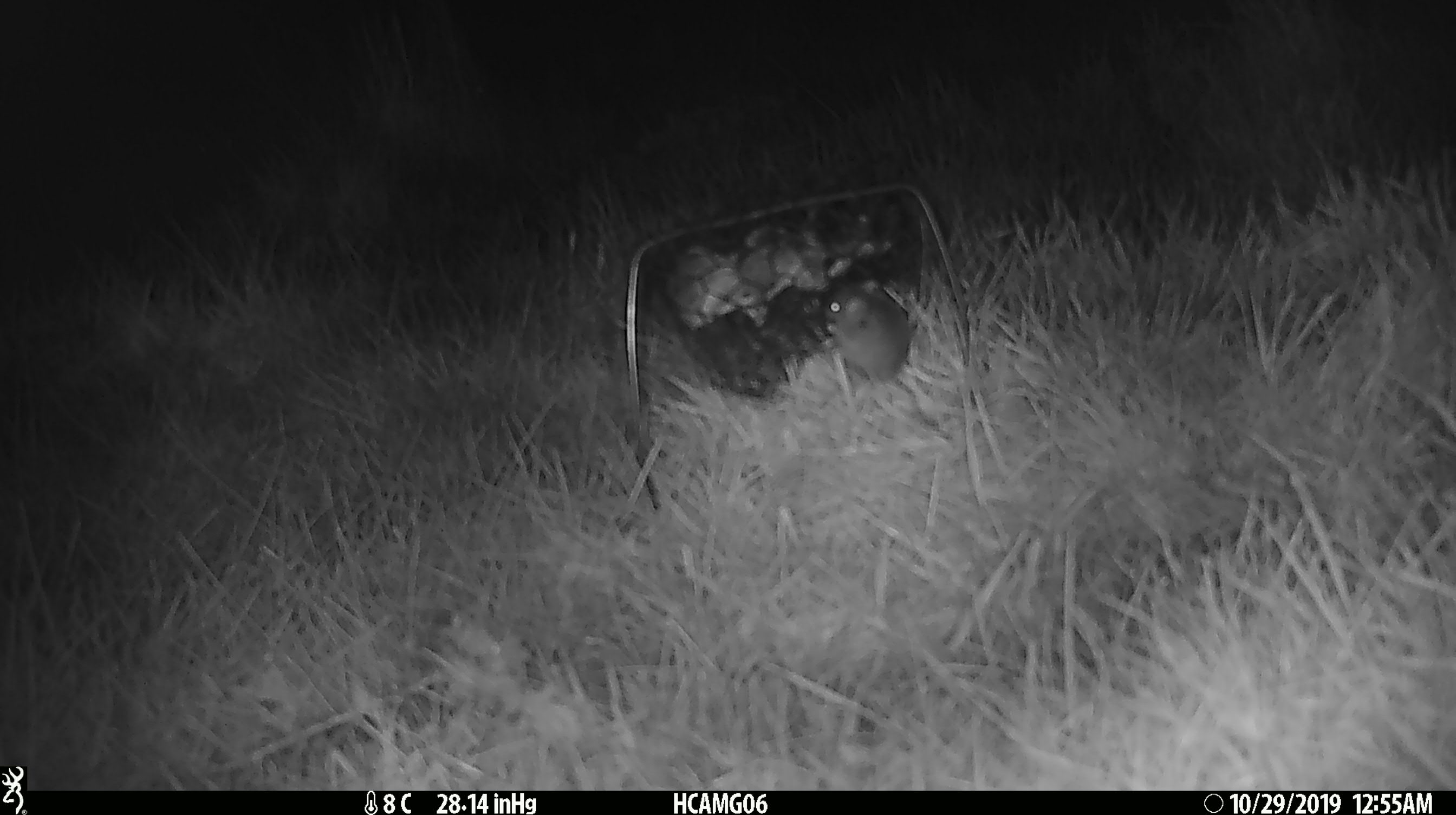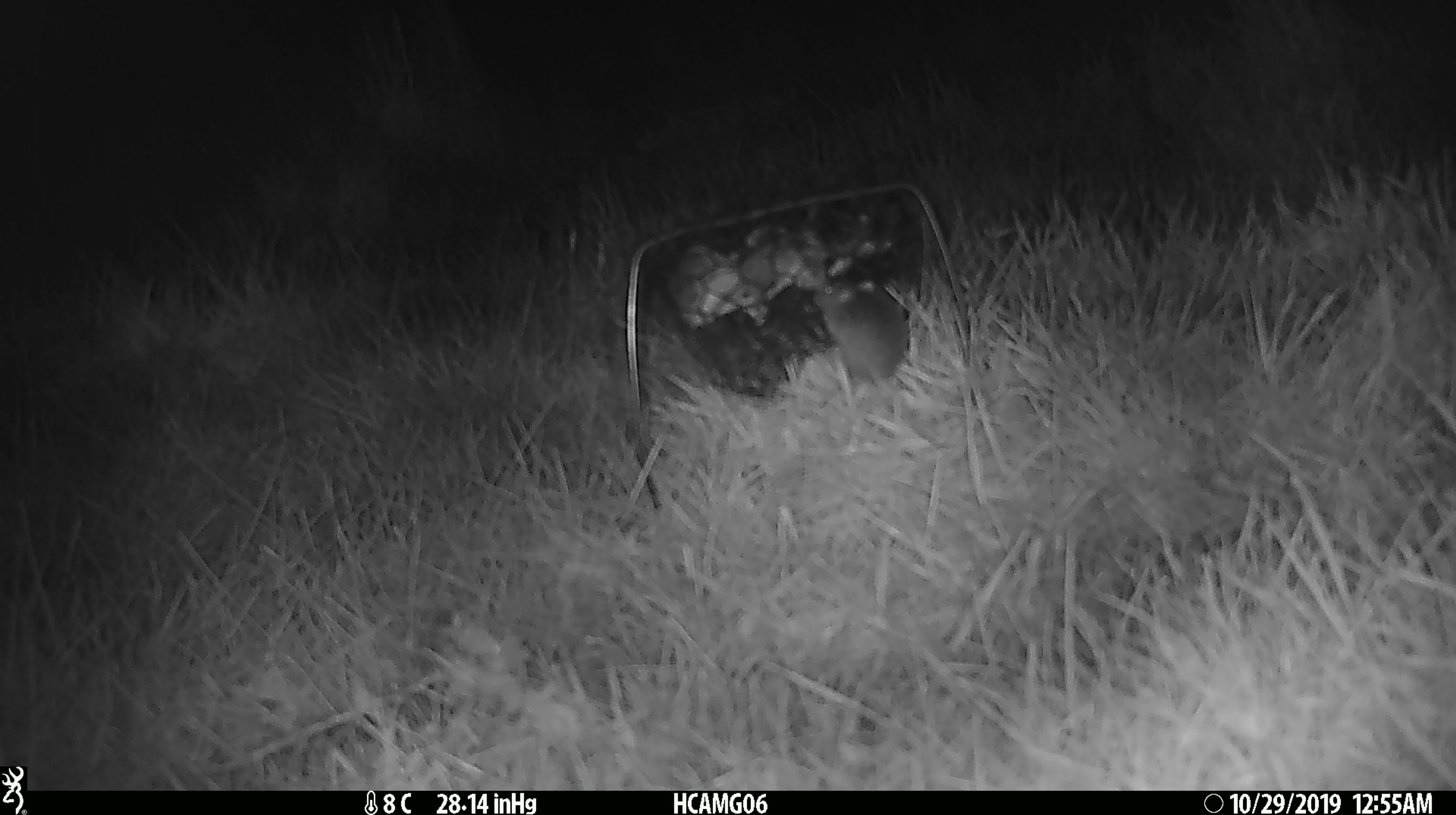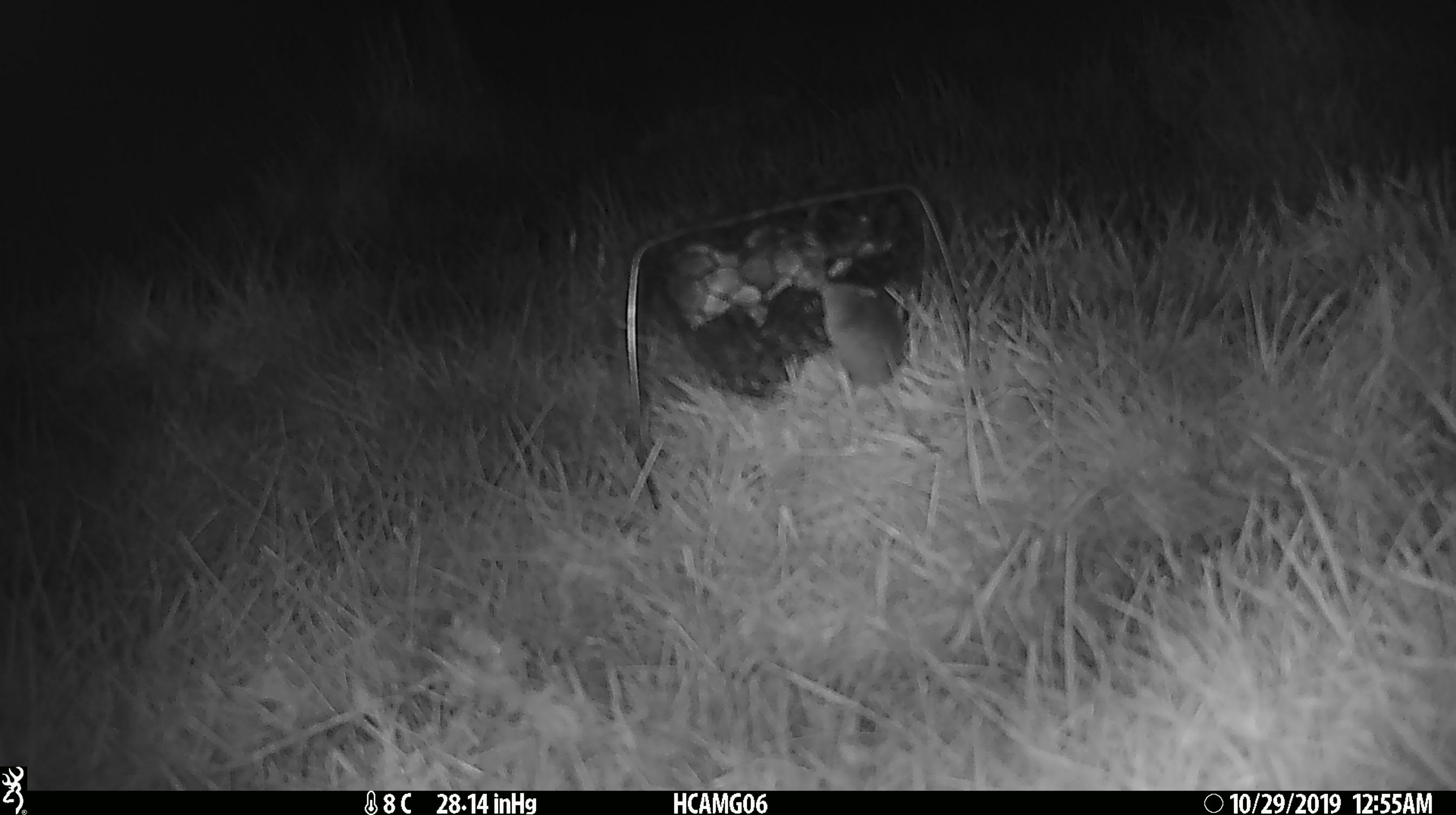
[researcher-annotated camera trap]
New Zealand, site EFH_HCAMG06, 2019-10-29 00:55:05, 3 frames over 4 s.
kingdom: Animalia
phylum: Chordata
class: Mammalia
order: Rodentia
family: Muridae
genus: Mus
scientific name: Mus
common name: mouse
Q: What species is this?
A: Mouse (Mus).